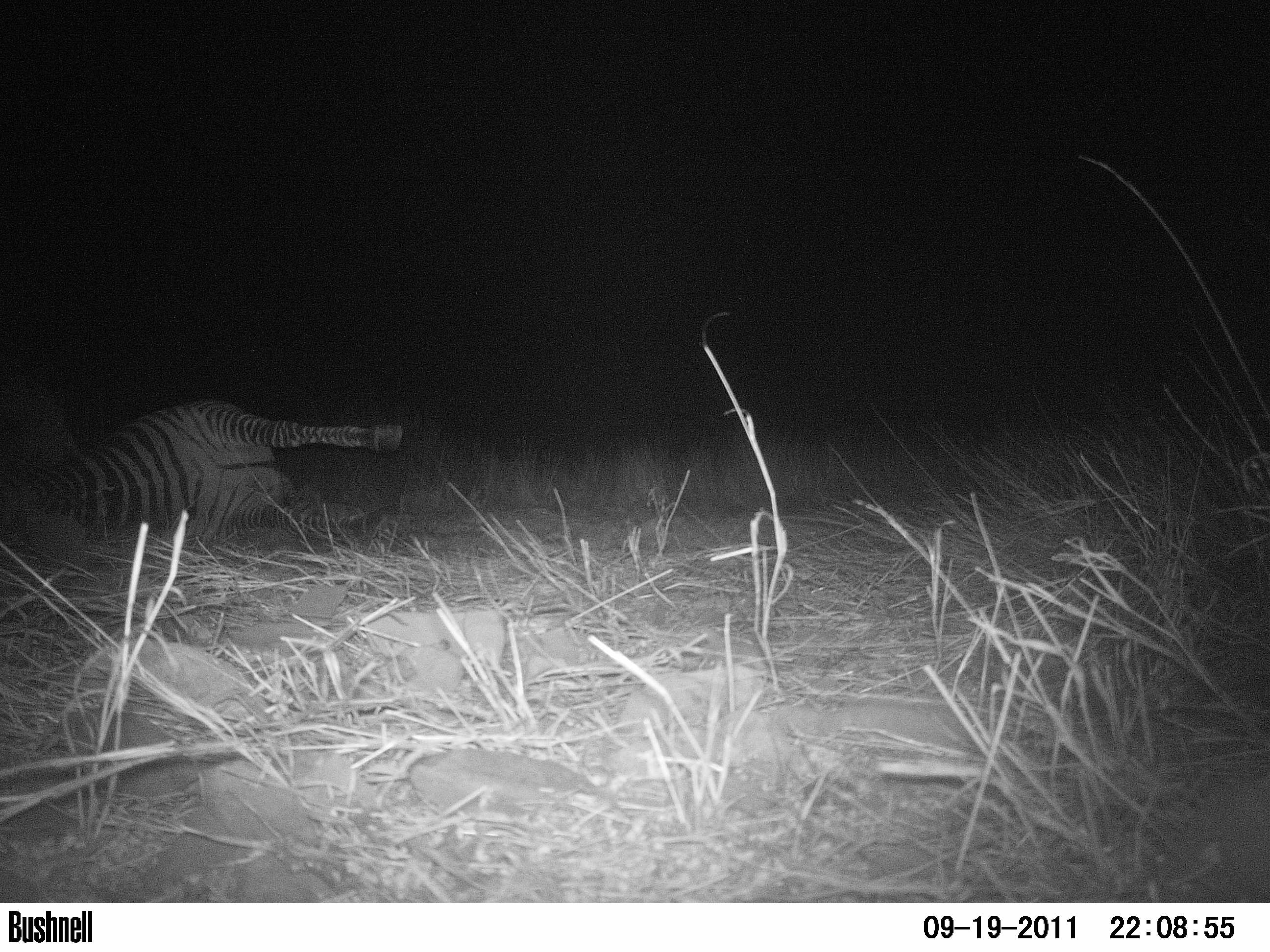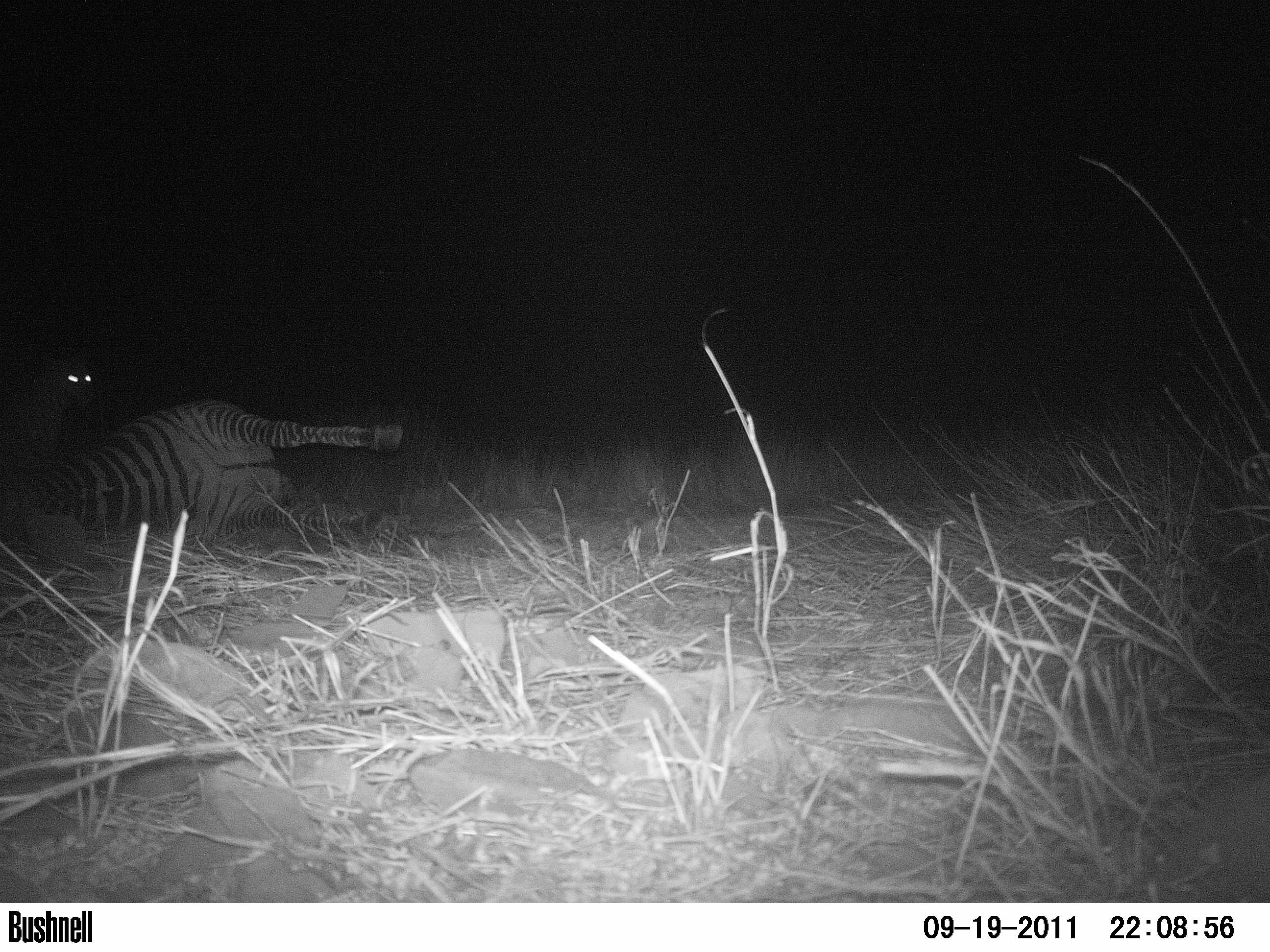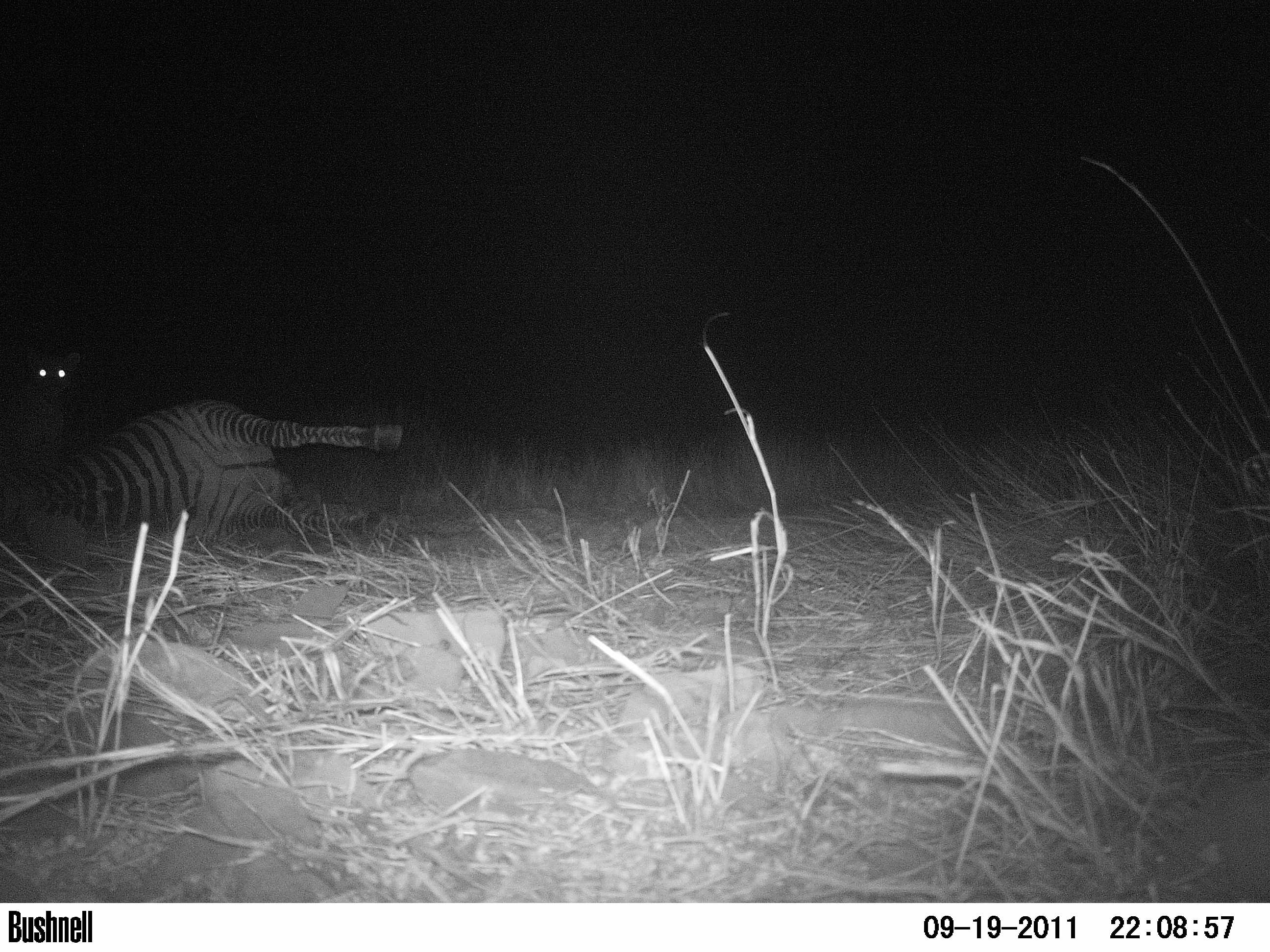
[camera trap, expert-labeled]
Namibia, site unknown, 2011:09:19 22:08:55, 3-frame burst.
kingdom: Animalia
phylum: Chordata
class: Mammalia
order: Carnivora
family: Felidae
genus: Panthera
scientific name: Panthera pardus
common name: leopard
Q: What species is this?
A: Panthera pardus (leopard).